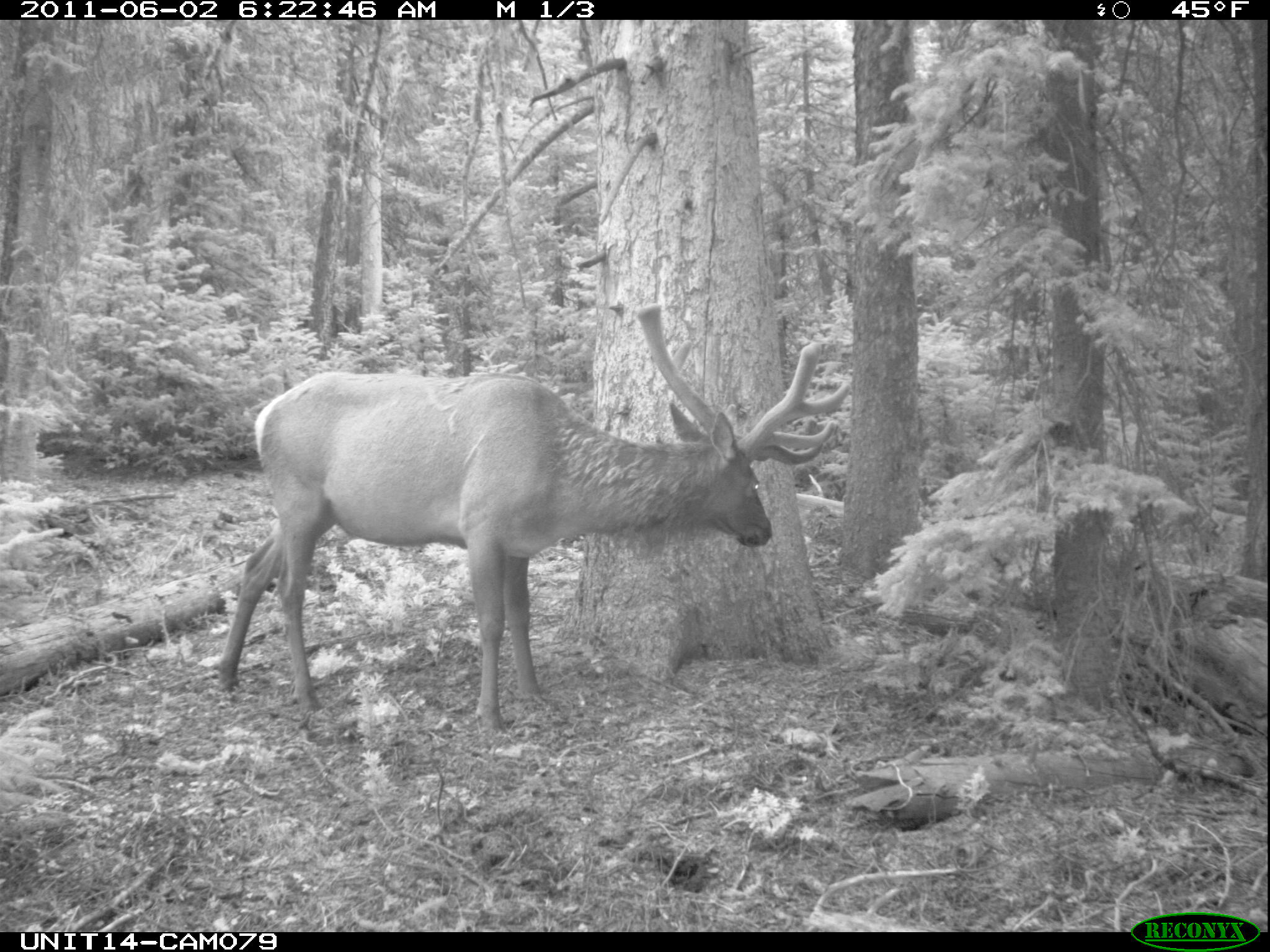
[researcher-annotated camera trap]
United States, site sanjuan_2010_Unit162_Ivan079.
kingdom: Animalia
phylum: Chordata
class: Mammalia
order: Artiodactyla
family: Cervidae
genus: Cervus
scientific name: Cervus elaphus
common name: red deer